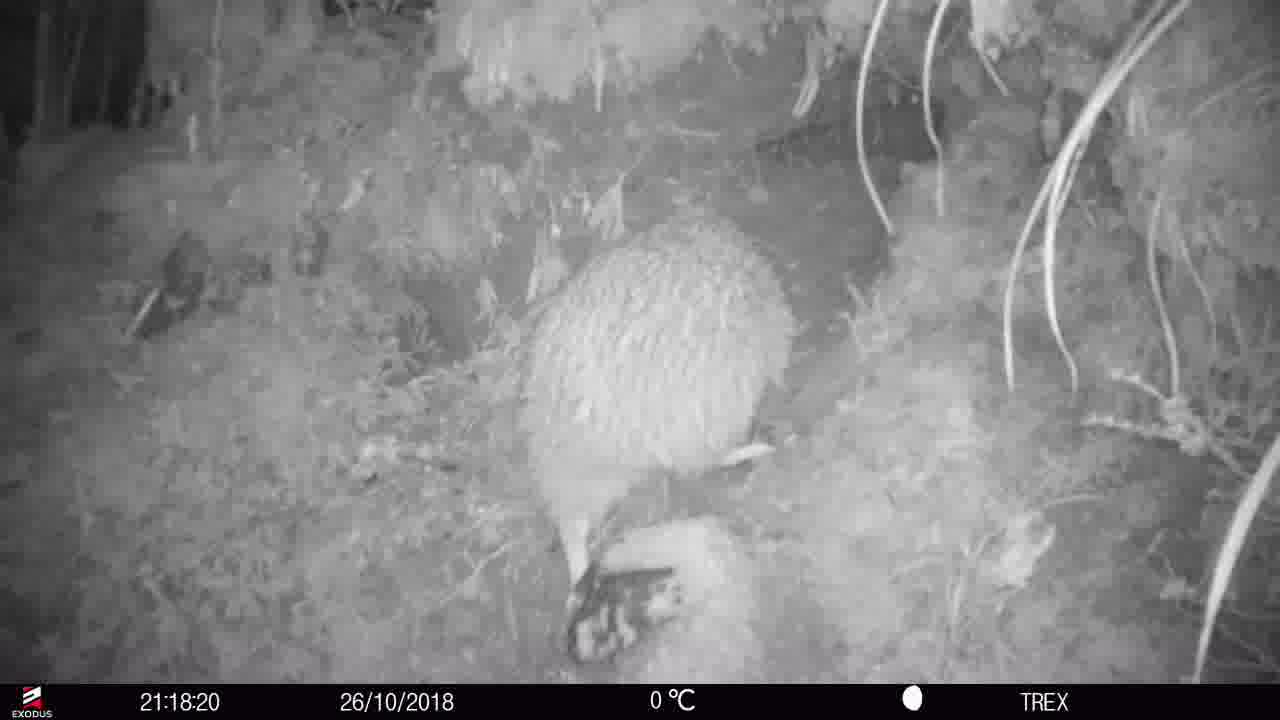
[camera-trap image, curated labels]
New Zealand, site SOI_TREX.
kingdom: Animalia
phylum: Chordata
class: Aves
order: Apterygiformes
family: Apterygidae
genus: Apteryx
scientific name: Apteryx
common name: kiwi